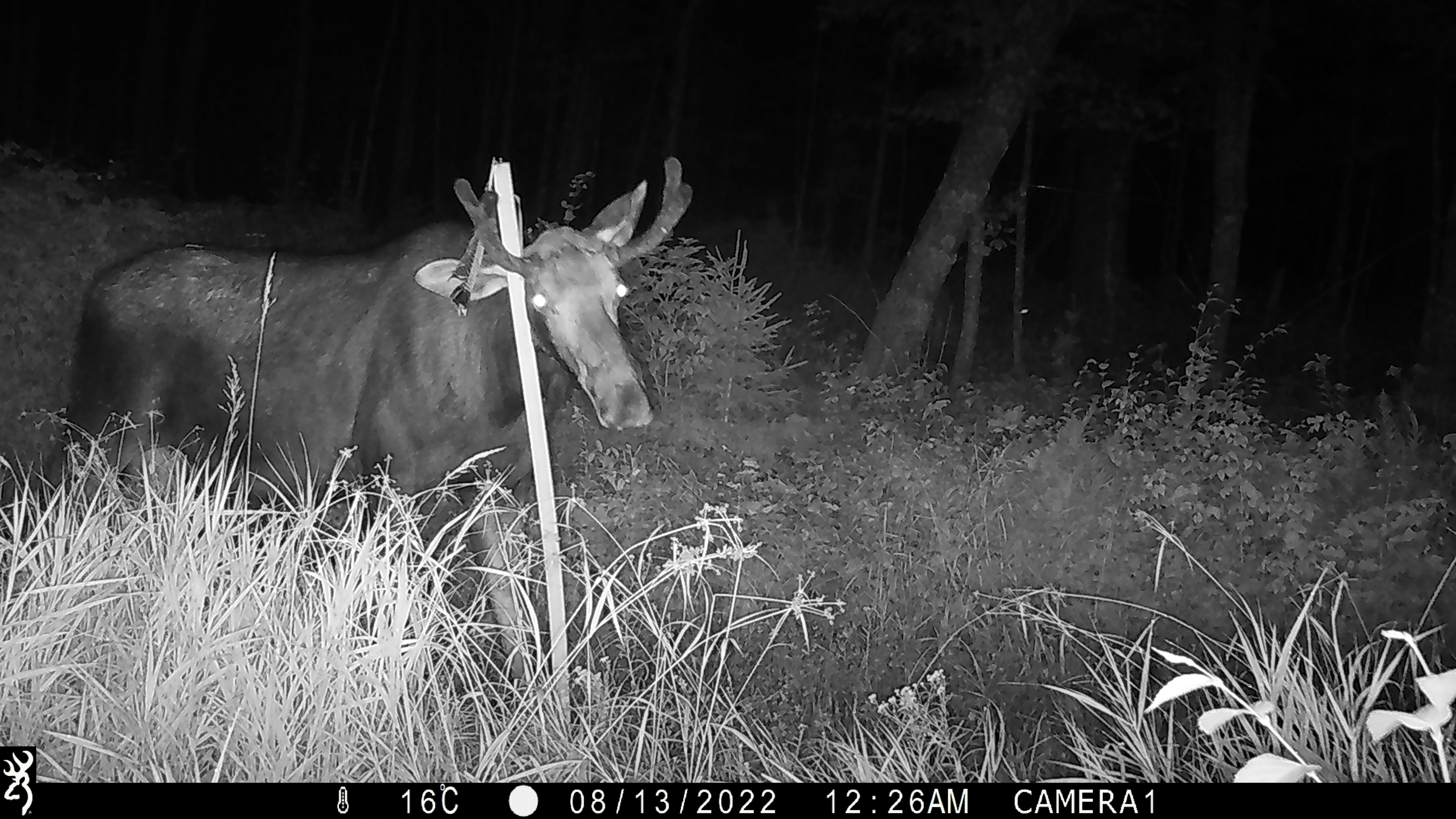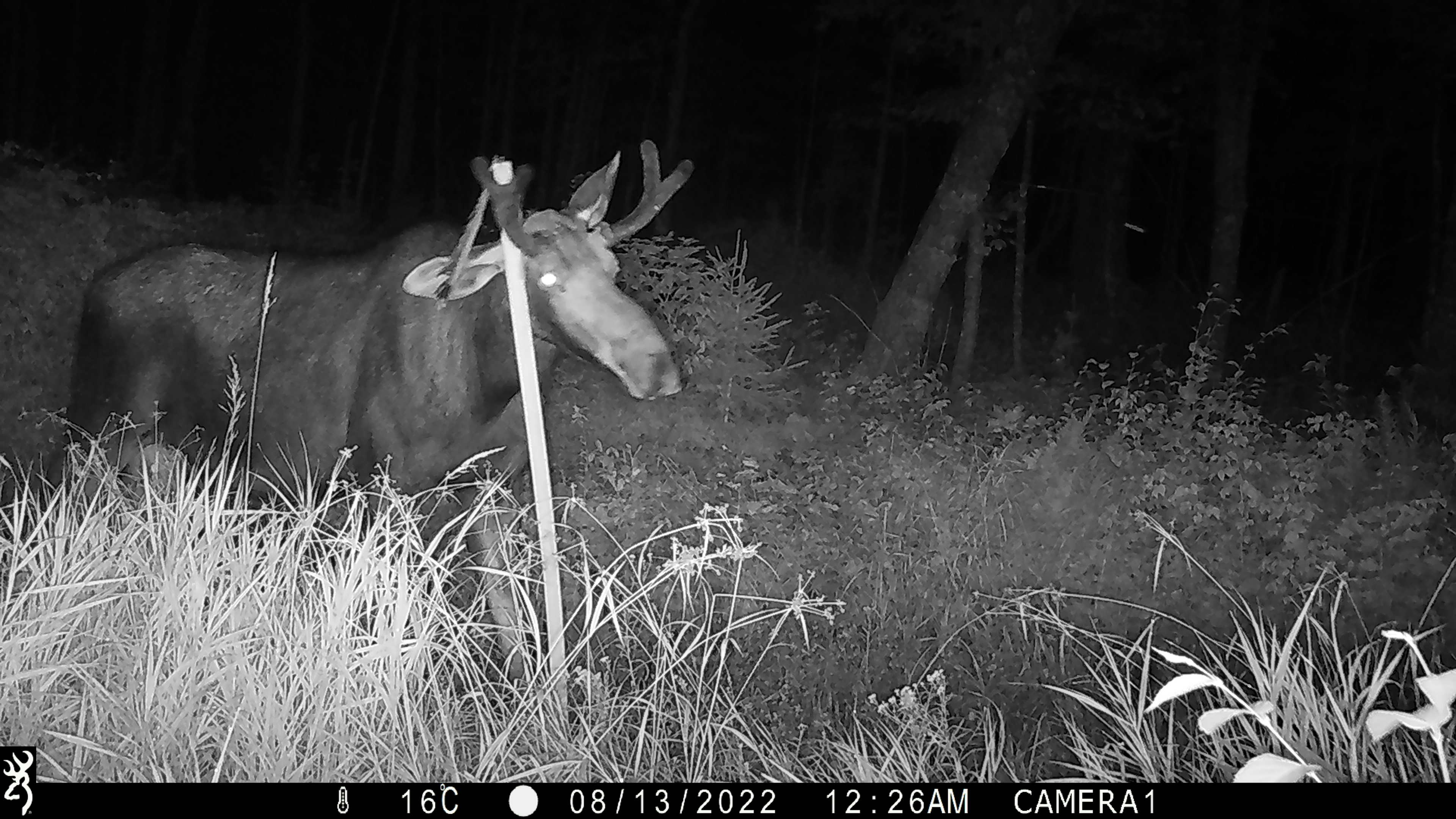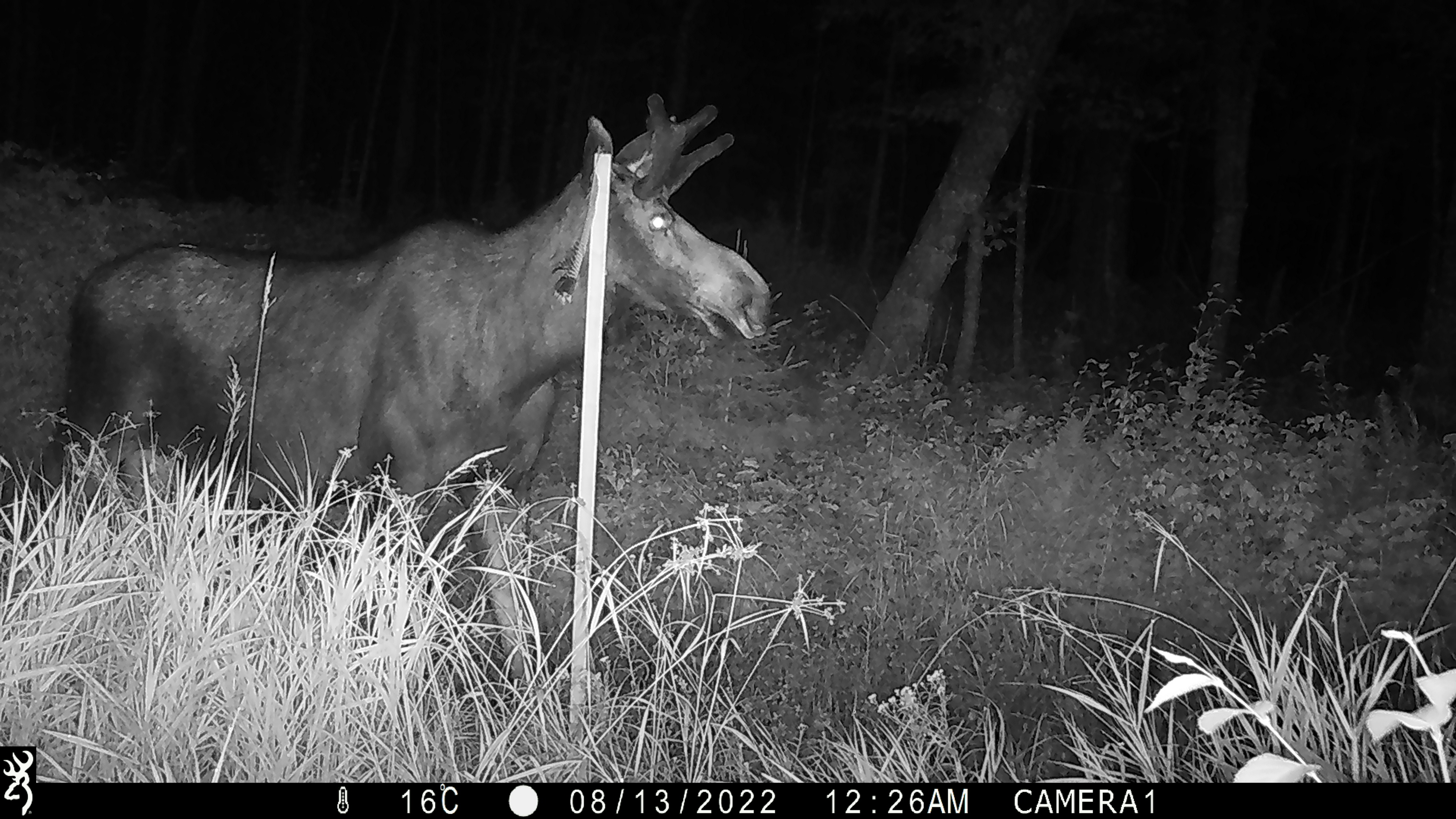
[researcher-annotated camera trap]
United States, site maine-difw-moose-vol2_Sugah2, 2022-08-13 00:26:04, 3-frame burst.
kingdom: Animalia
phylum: Chordata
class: Mammalia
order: Artiodactyla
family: Cervidae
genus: Alces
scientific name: Alces alces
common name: moose